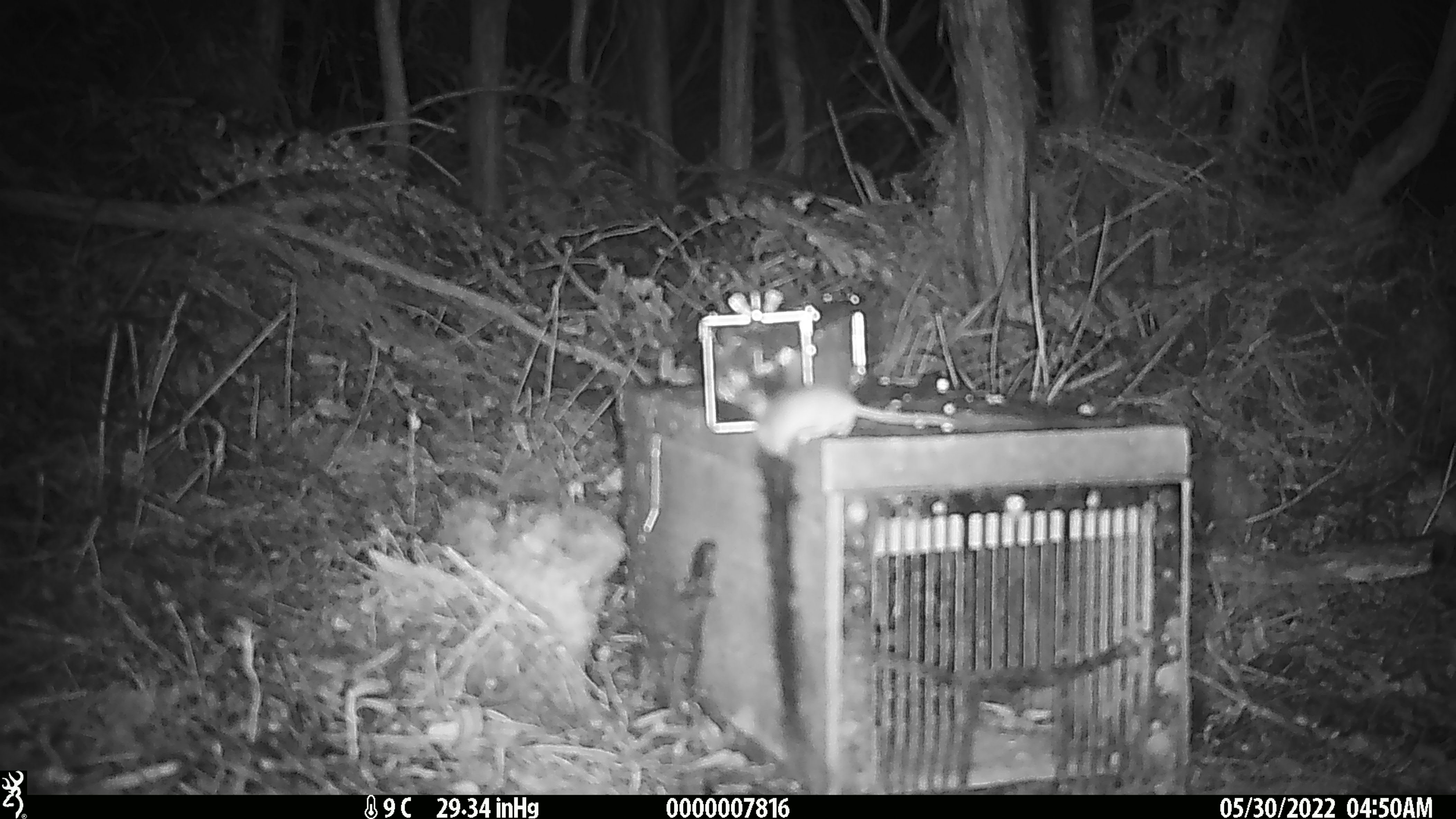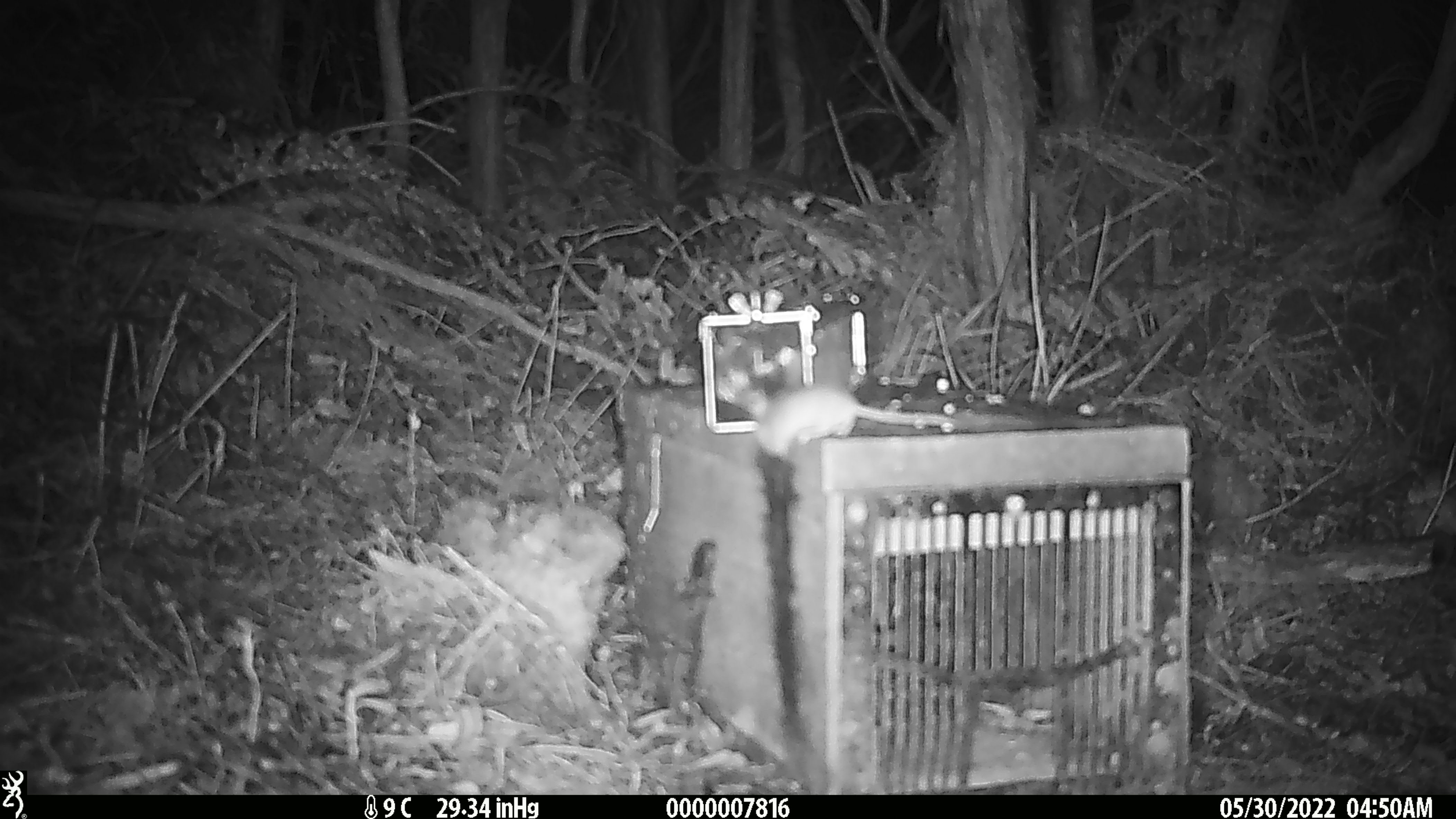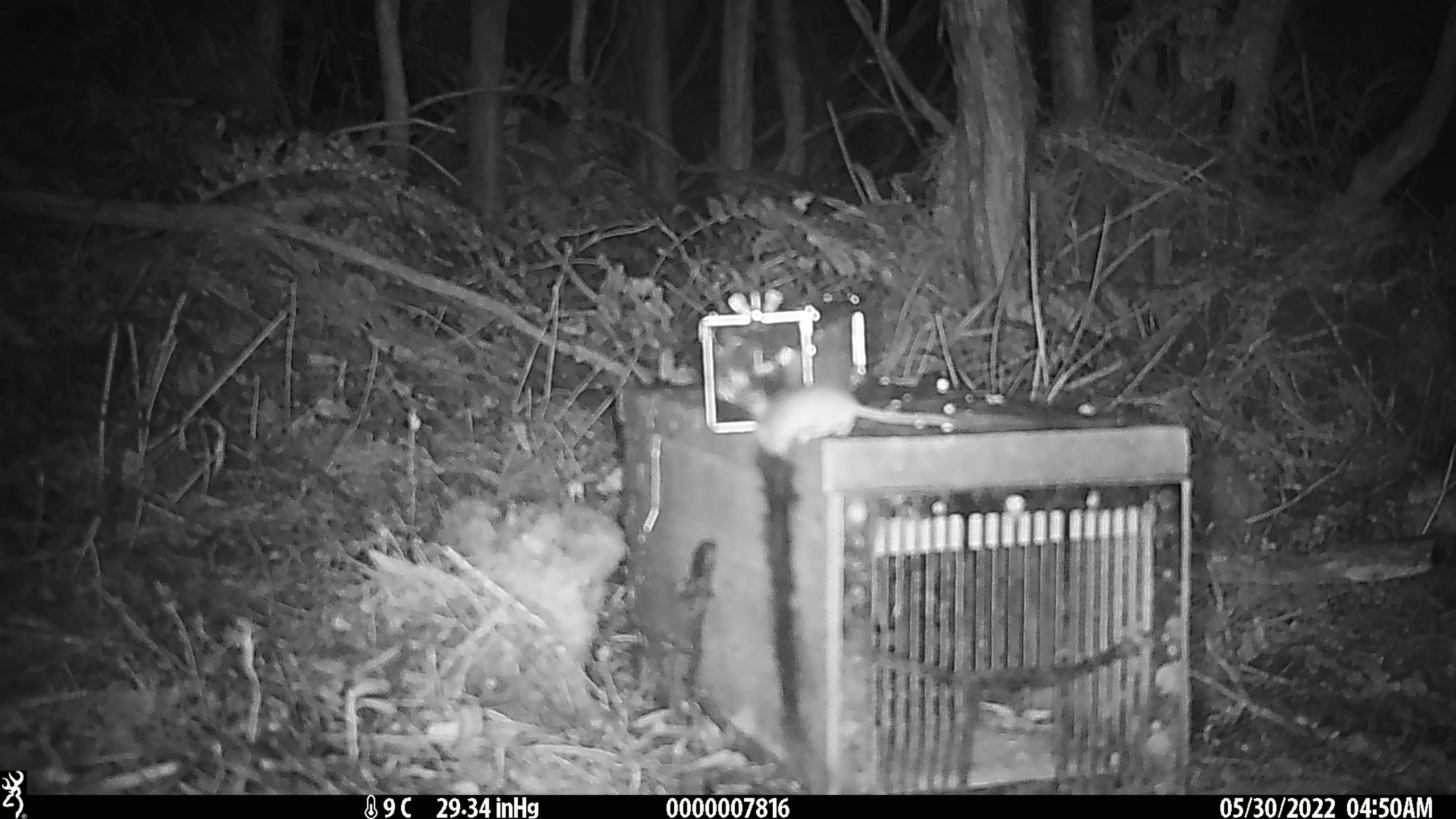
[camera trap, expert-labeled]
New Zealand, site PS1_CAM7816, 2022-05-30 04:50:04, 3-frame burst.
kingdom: Animalia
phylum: Chordata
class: Mammalia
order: Rodentia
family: Muridae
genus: Mus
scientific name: Mus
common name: mouse